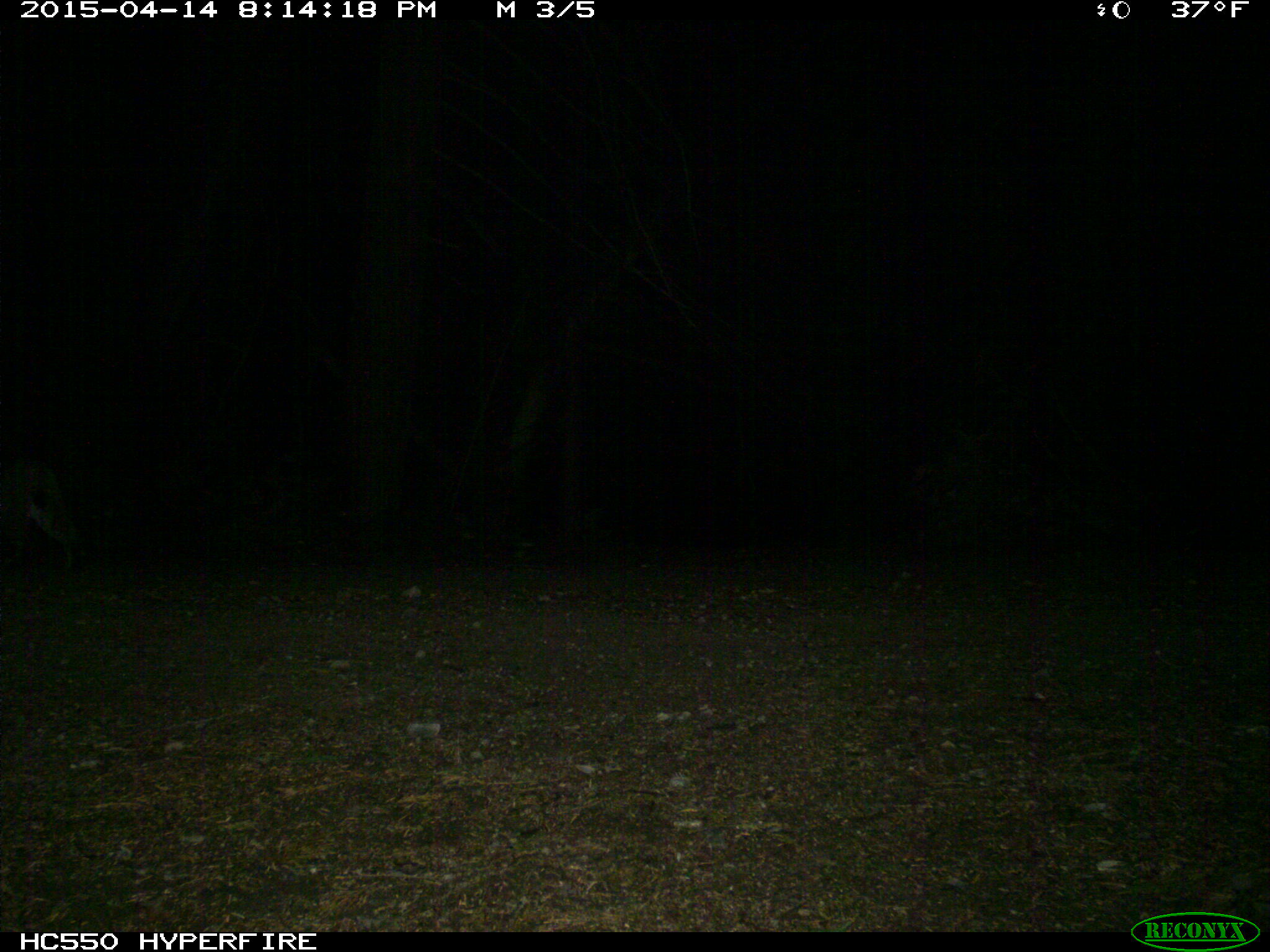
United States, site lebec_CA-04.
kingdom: Animalia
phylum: Chordata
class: Mammalia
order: Carnivora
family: Felidae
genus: Lynx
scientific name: Lynx rufus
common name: bobcat